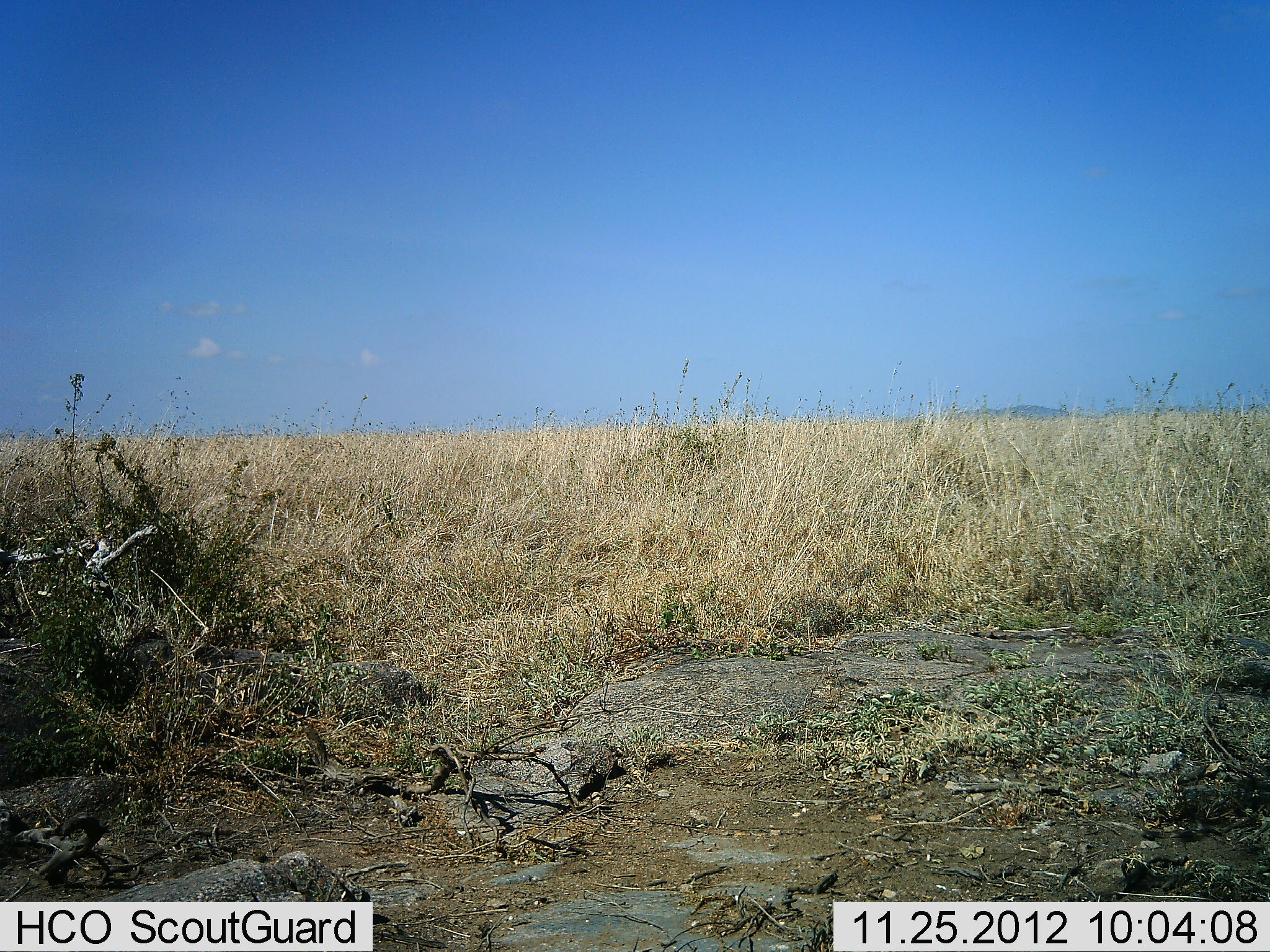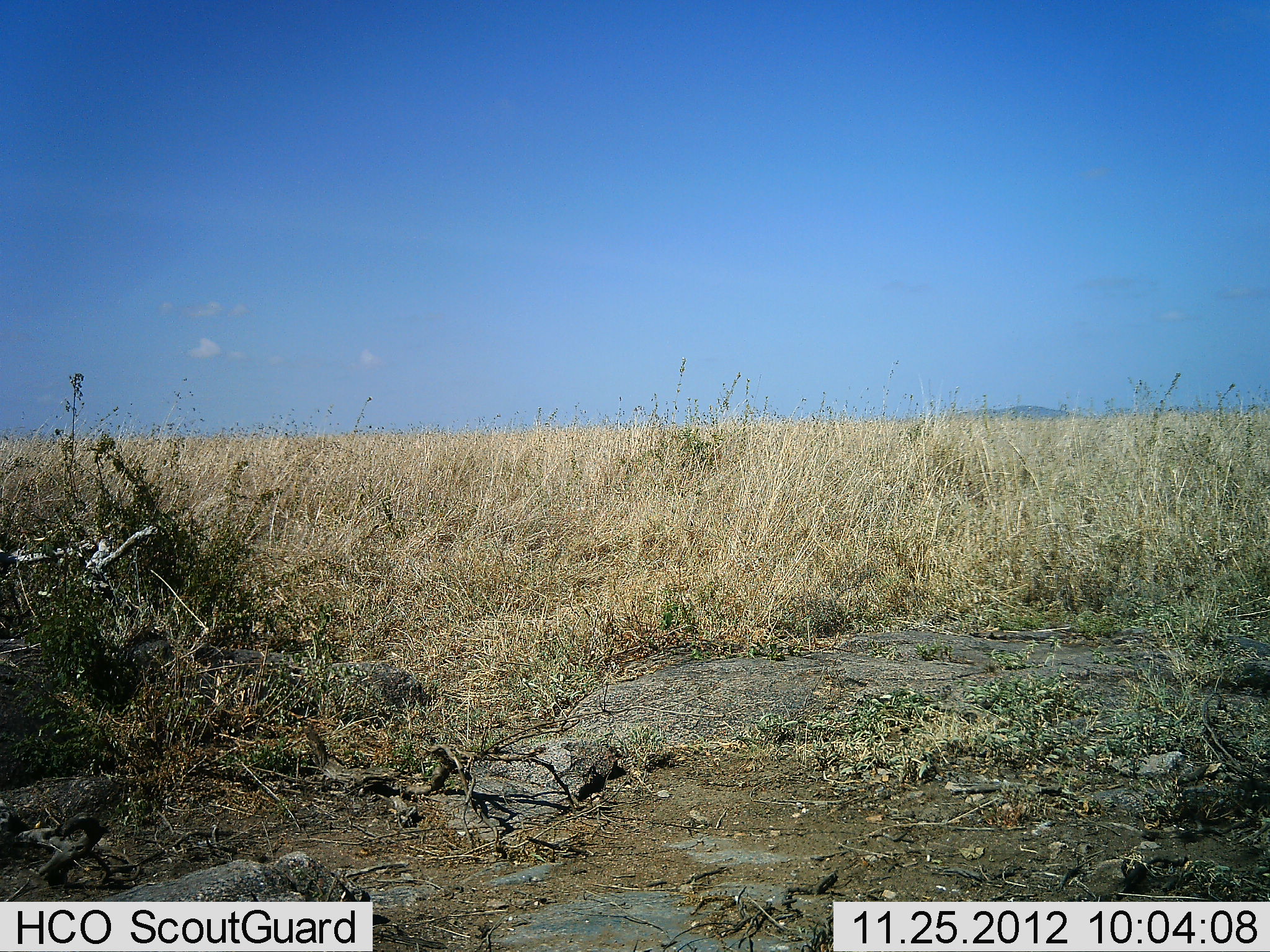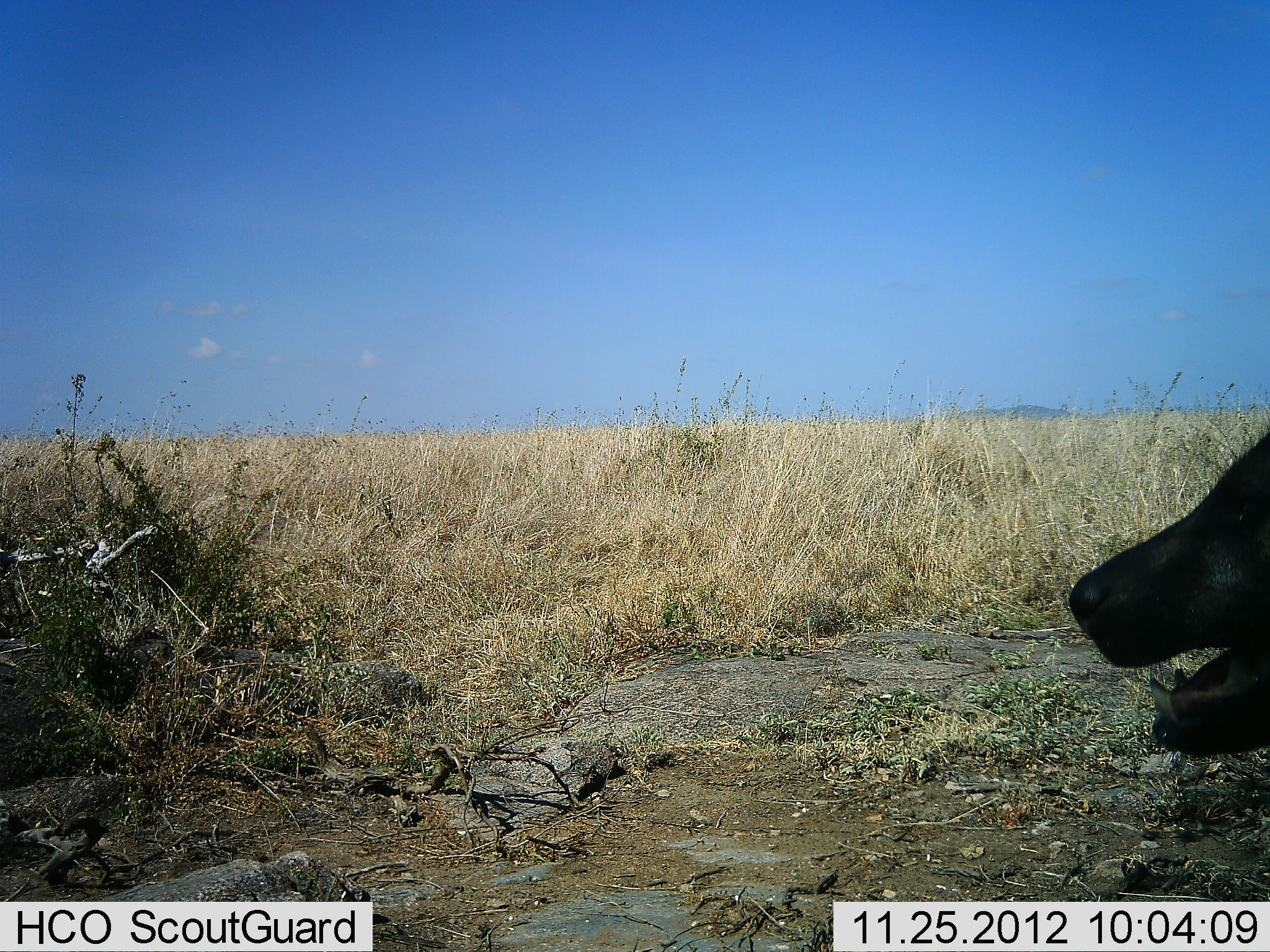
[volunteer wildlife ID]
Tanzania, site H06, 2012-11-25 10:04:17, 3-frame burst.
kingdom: Animalia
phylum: Chordata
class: Mammalia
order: Carnivora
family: Hyaenidae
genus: Crocuta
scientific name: Crocuta crocuta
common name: spotted hyena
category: hyenaspotted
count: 1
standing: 0%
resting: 0%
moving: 100%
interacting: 0%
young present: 0%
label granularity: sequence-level